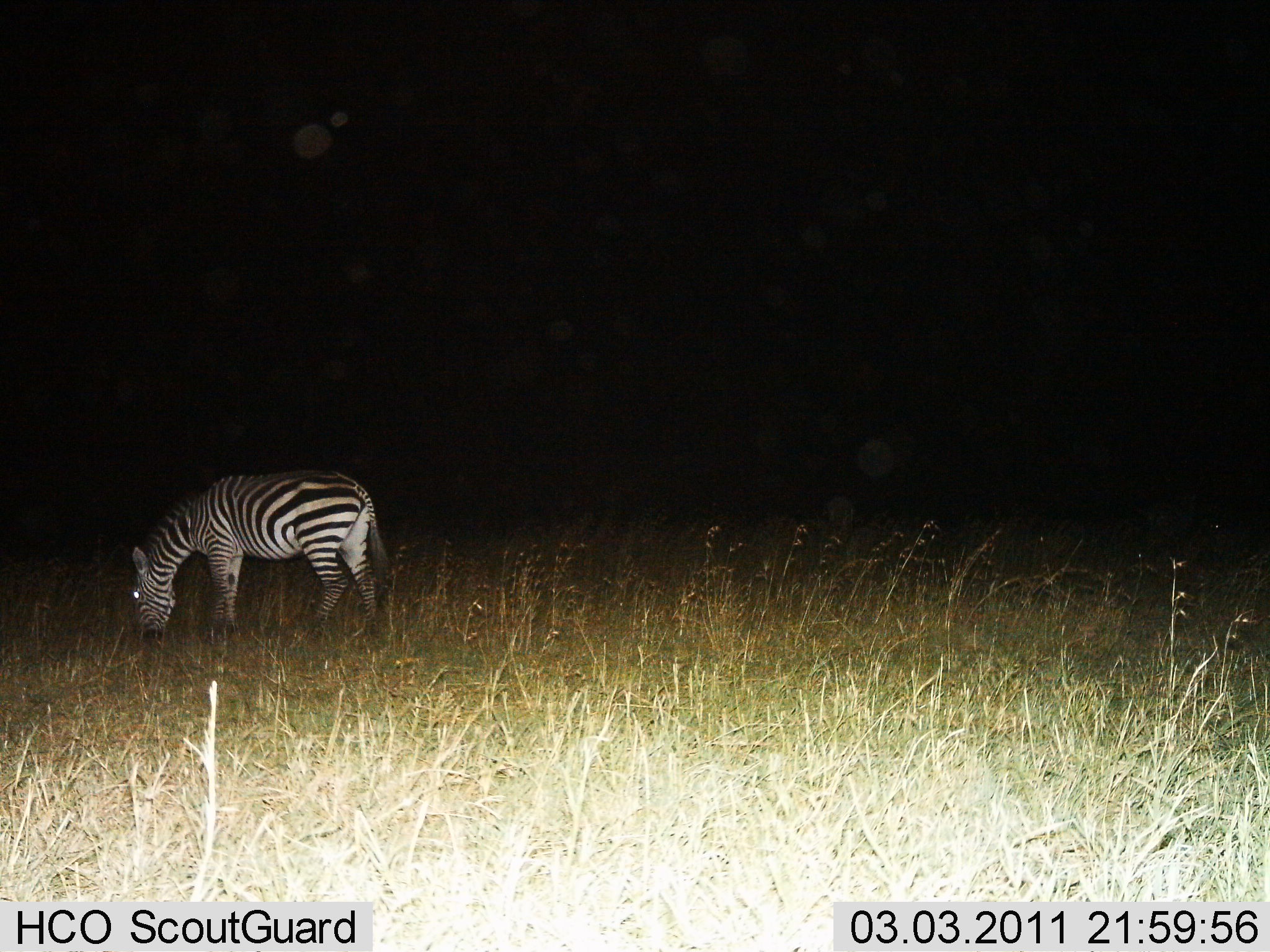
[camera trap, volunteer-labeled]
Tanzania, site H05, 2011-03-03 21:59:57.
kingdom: Animalia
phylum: Chordata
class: Mammalia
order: Perissodactyla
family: Equidae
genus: Equus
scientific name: Equus quagga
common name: plains zebra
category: zebra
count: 1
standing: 8%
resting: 0%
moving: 0%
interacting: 0%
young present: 0%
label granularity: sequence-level